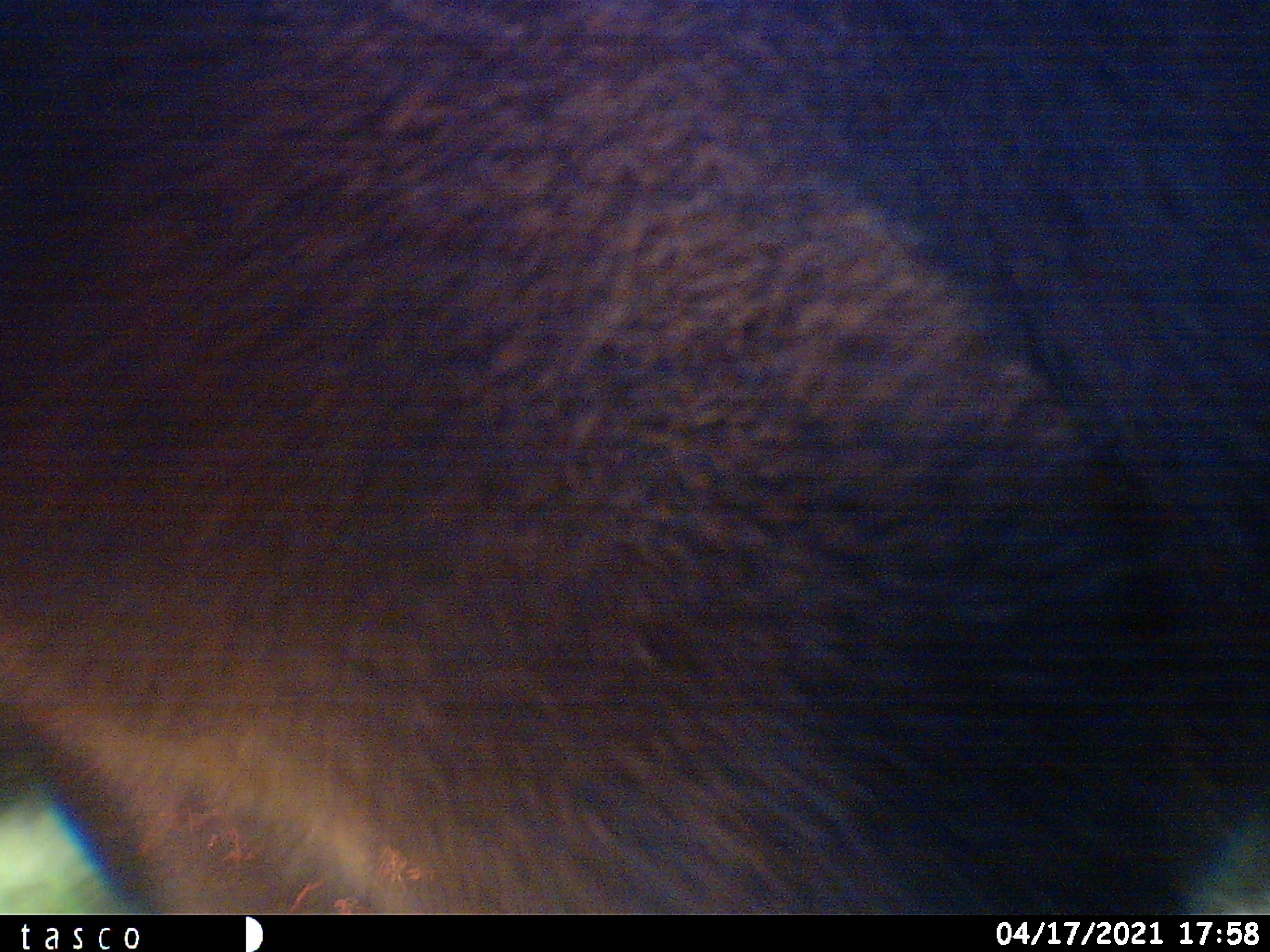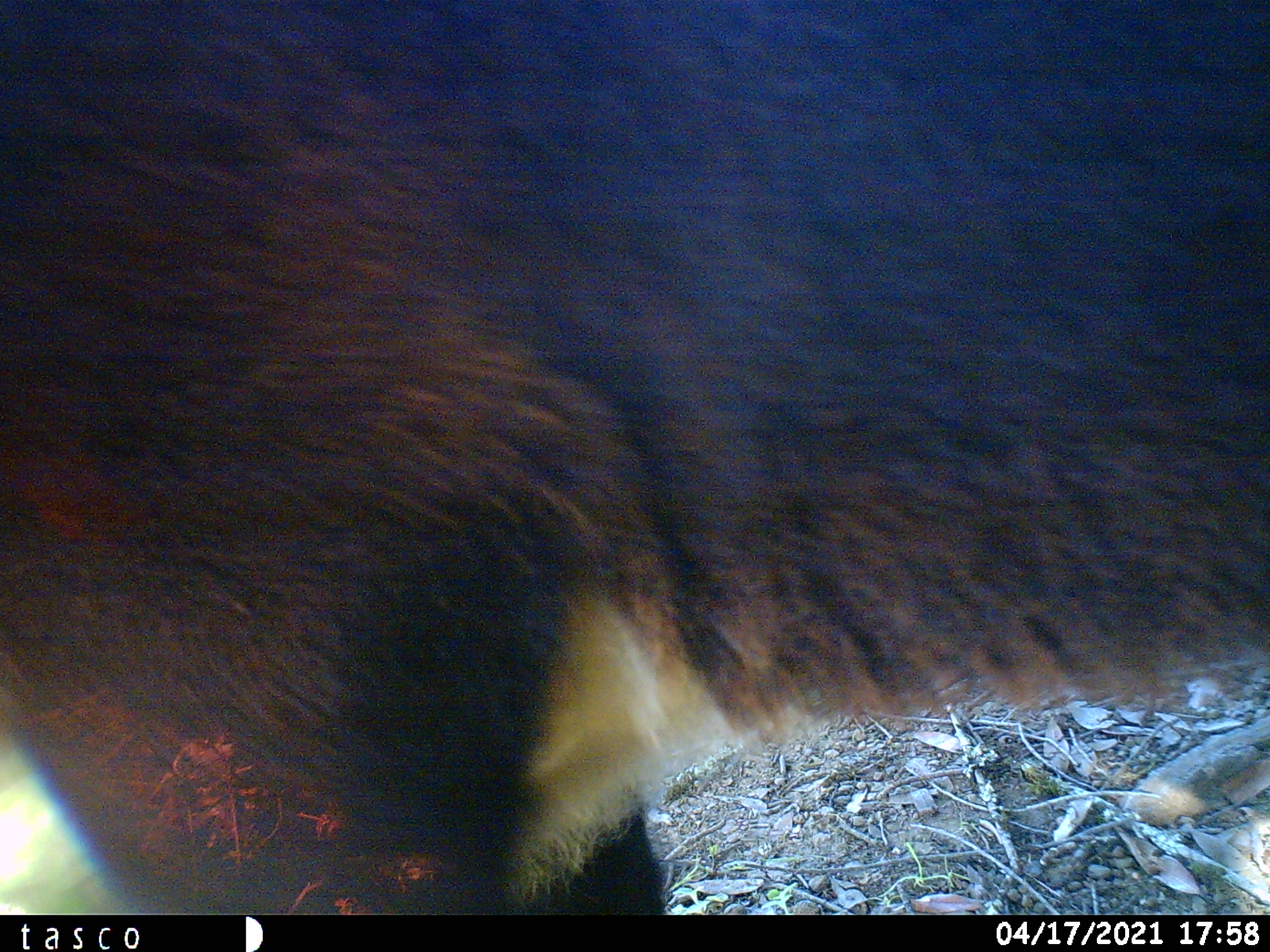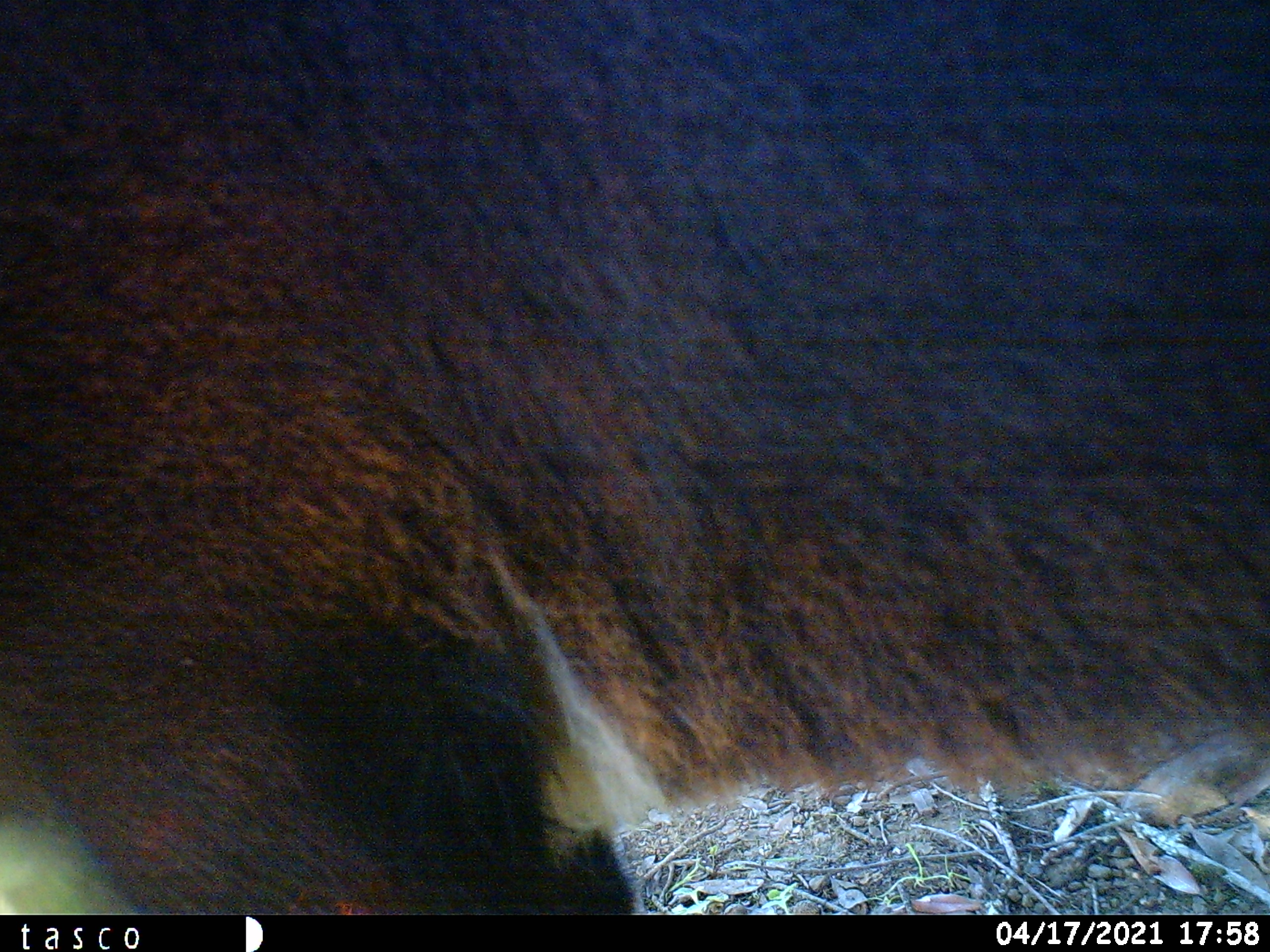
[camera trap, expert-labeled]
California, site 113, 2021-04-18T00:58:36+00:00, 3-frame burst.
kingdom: Animalia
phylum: Chordata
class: Mammalia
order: Artiodactyla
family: Bovidae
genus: Bos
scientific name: Bos taurus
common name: domestic cattle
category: cattle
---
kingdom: Animalia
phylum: Chordata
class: Mammalia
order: Perissodactyla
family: Equidae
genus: Equus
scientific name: Equus caballus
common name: domestic horse